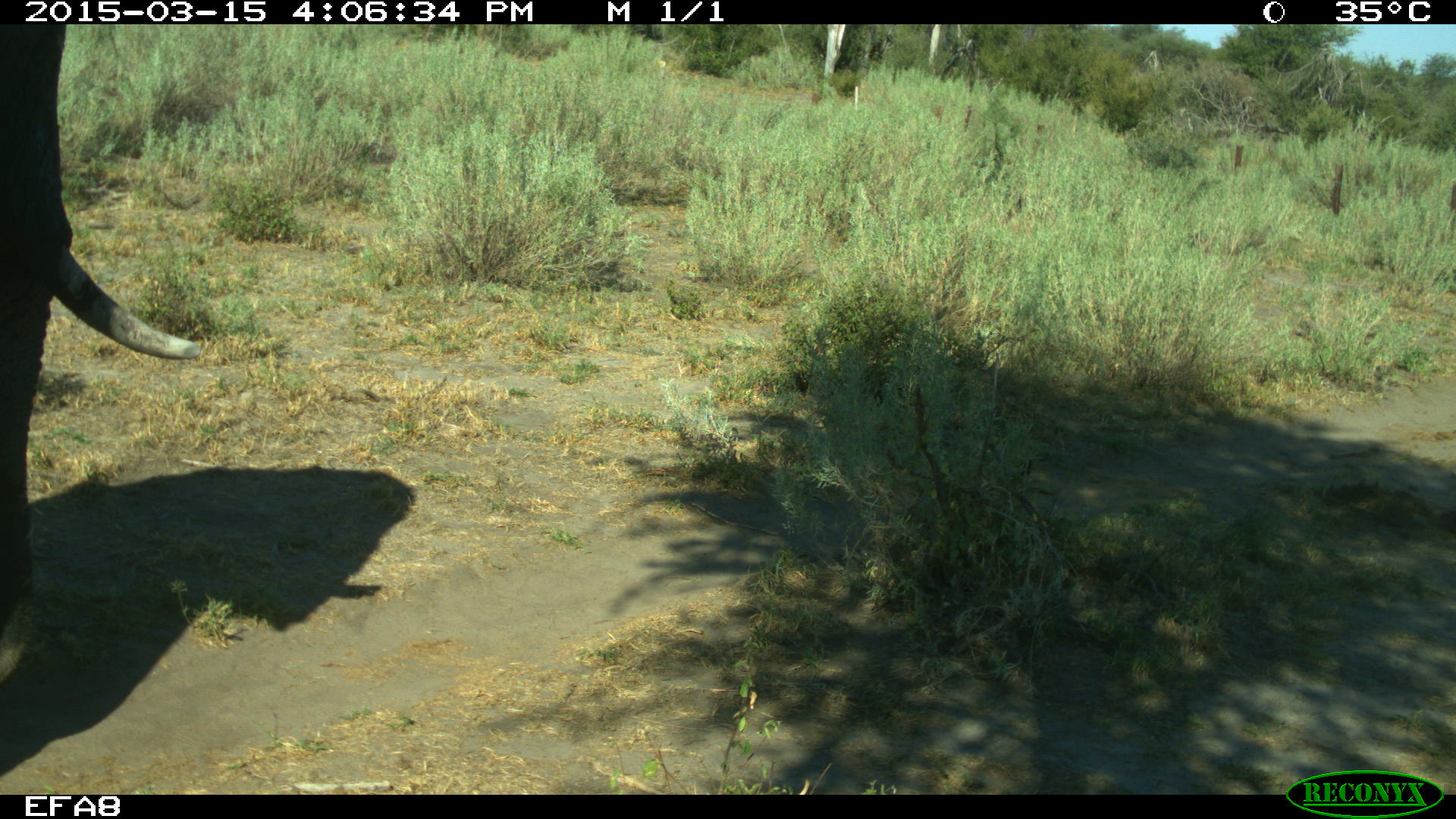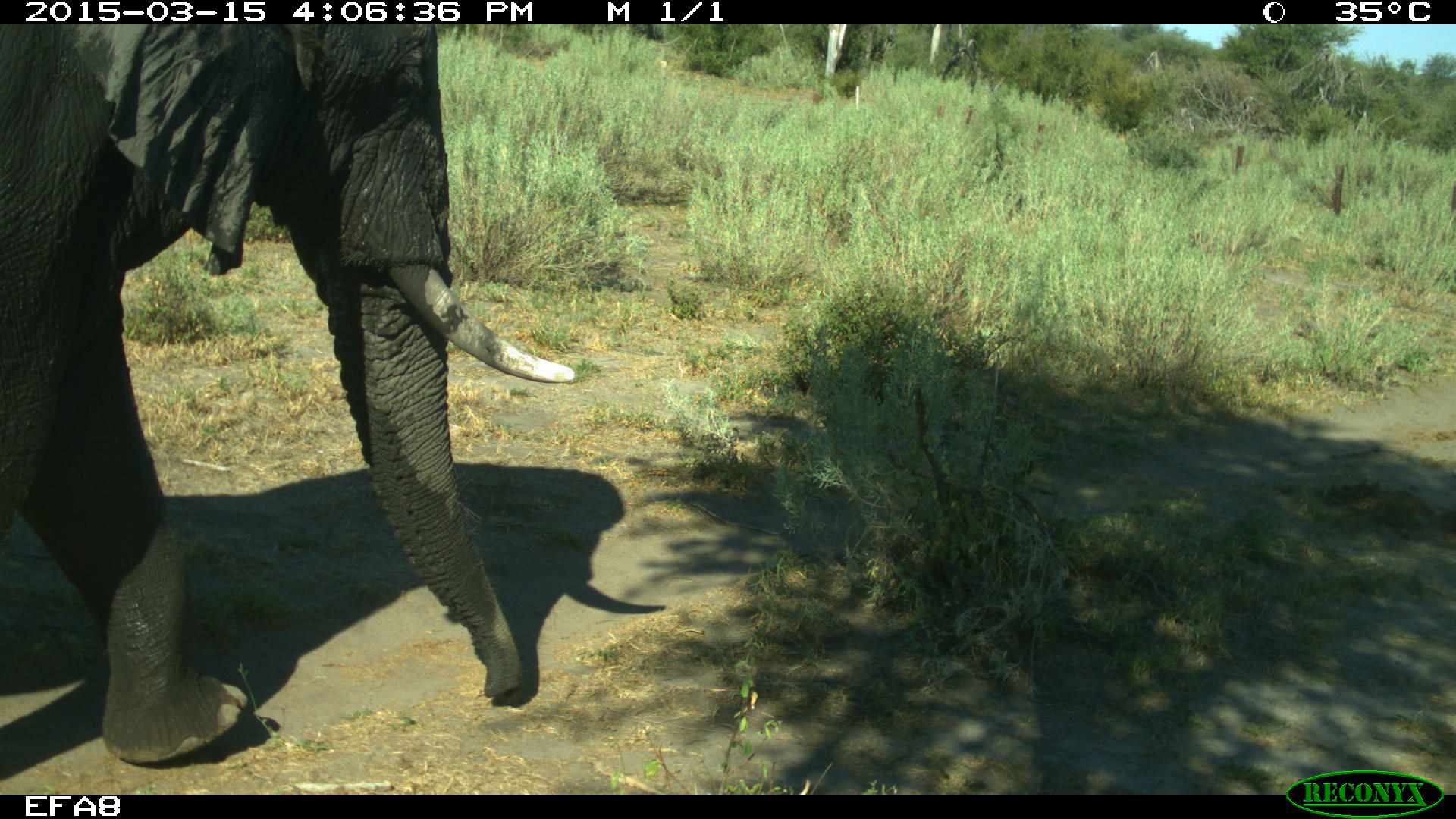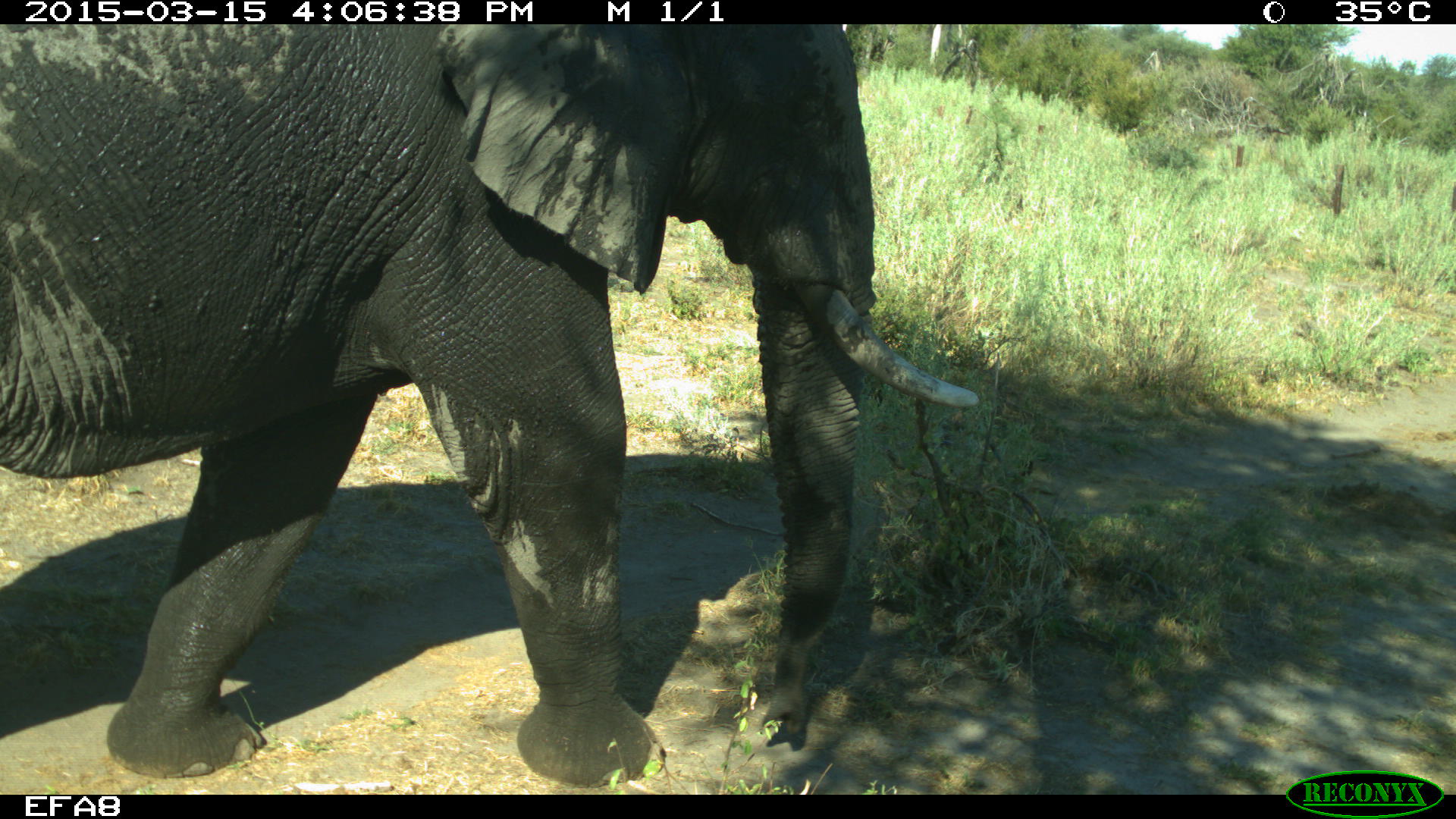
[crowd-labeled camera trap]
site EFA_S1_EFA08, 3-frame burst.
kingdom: Animalia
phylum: Chordata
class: Mammalia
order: Proboscidea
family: Elephantidae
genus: Loxodonta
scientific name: Loxodonta africana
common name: african bush elephant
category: elephant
Elephant (african bush elephant) (Loxodonta africana), count 1. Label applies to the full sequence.